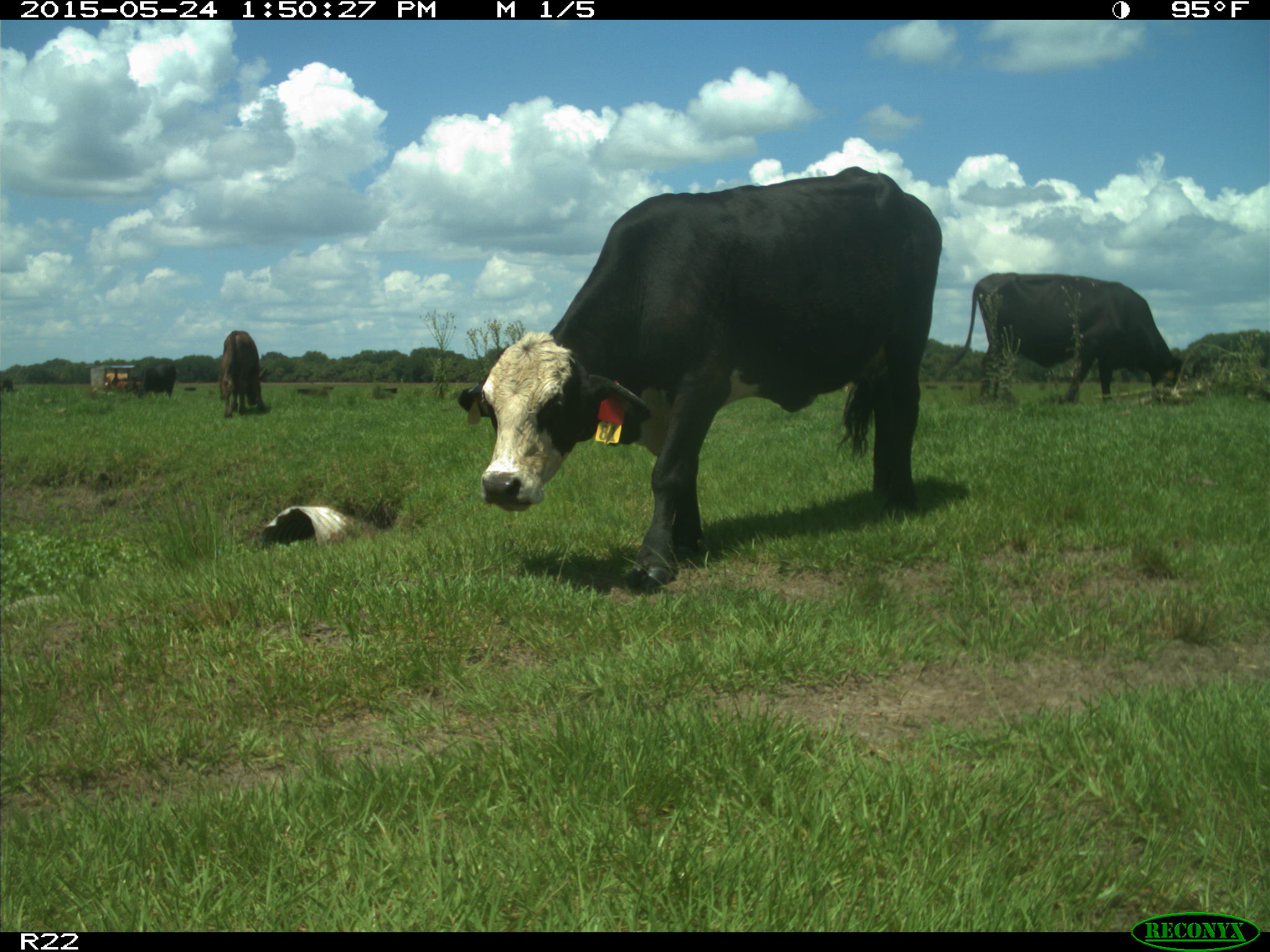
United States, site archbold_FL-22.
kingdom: Animalia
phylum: Chordata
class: Mammalia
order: Artiodactyla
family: Bovidae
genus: Bos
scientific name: Bos taurus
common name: domestic cow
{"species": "Bos taurus (domestic cow)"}